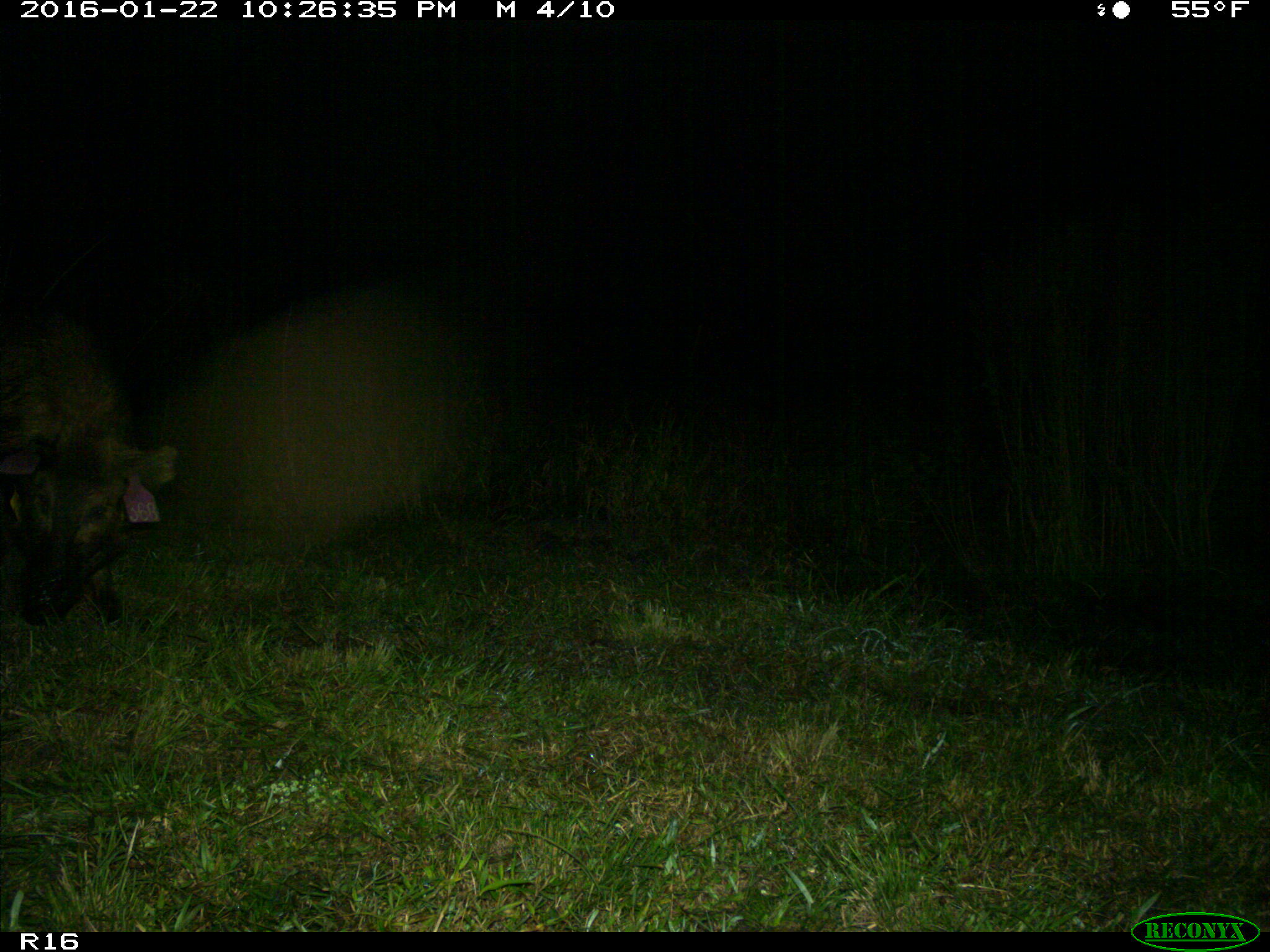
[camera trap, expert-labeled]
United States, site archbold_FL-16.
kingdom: Animalia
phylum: Chordata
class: Mammalia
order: Artiodactyla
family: Suidae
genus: Sus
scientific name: Sus scrofa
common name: wild boar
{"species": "Sus scrofa (wild boar)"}